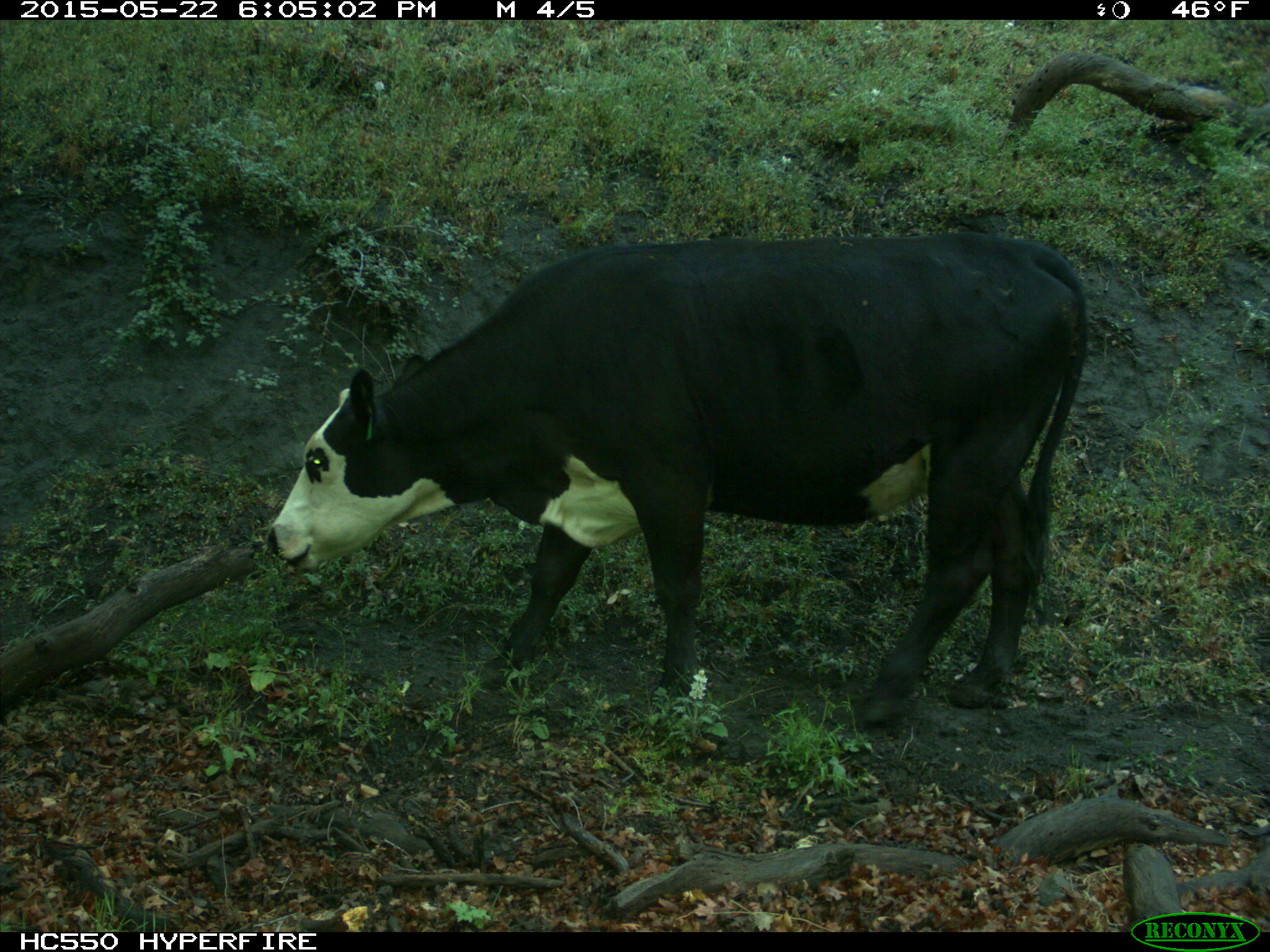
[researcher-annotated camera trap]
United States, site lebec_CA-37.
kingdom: Animalia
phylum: Chordata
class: Mammalia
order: Artiodactyla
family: Bovidae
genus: Bos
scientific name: Bos taurus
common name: domestic cow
Bos taurus (domestic cow).